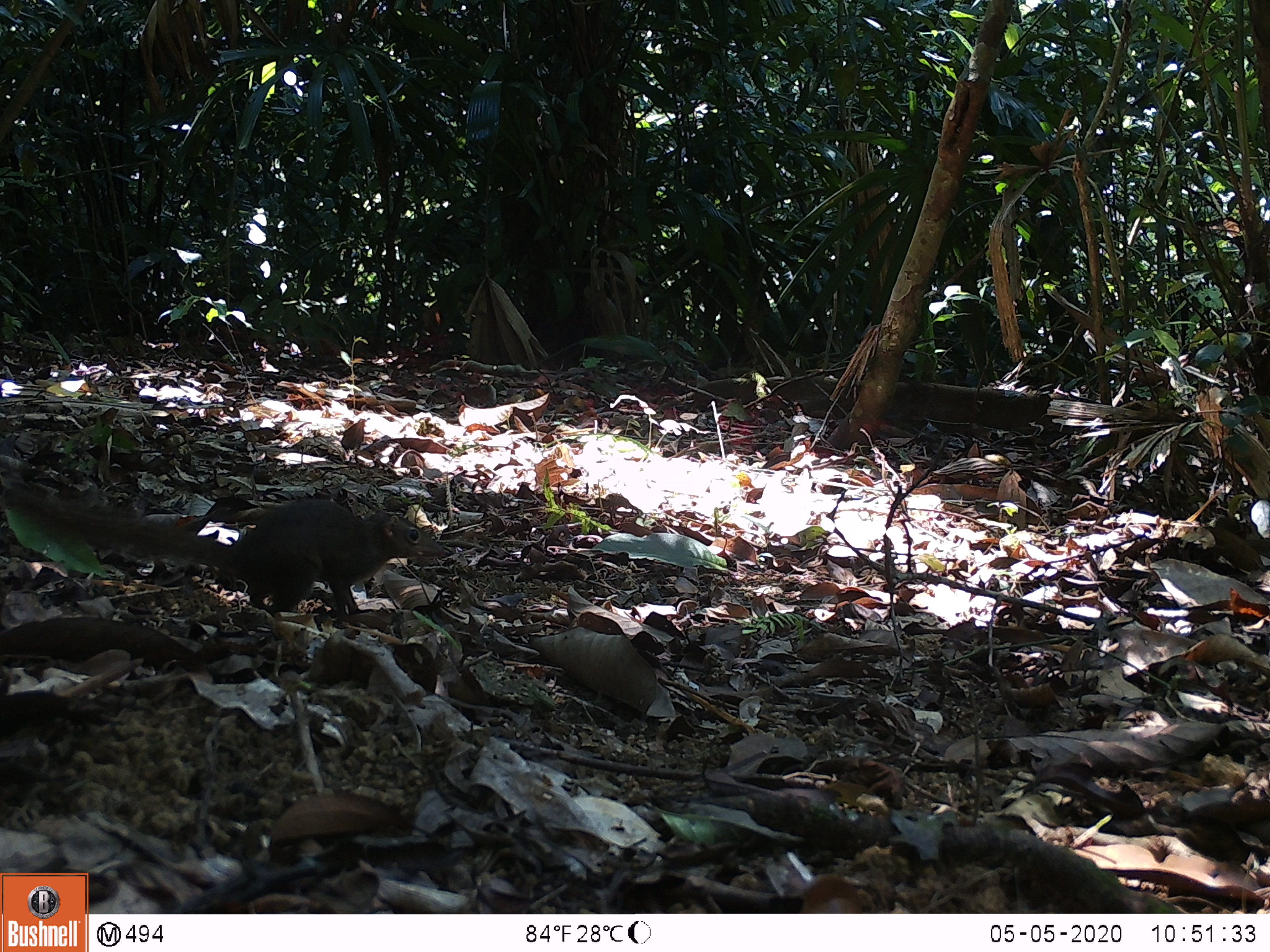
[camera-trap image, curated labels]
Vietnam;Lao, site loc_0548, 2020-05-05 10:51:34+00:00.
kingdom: Animalia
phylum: Chordata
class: Mammalia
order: Scandentia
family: Tupaiidae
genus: Tupaia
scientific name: Tupaia belangeri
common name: northern treeshrew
Northern treeshrew (Tupaia belangeri). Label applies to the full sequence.